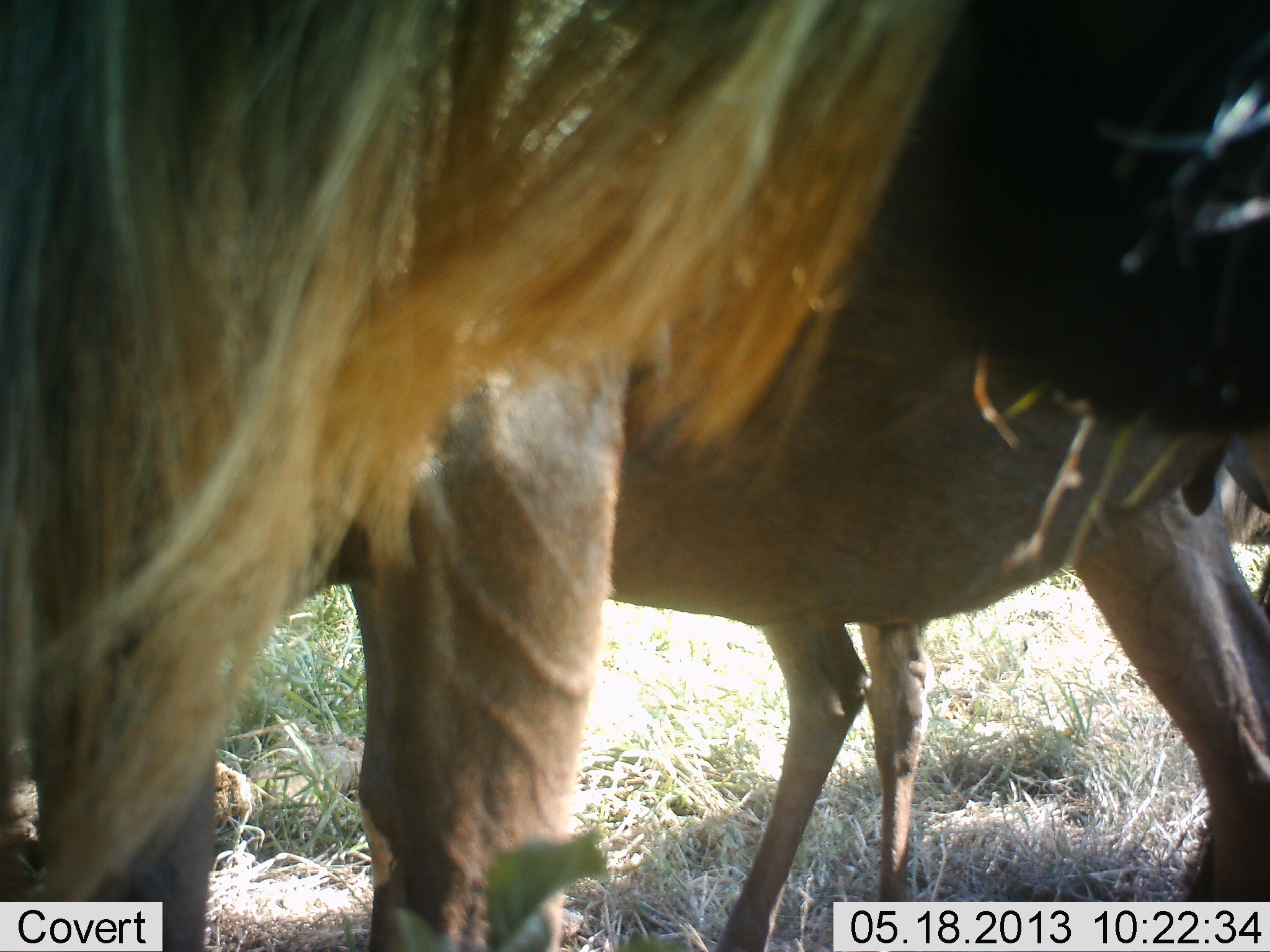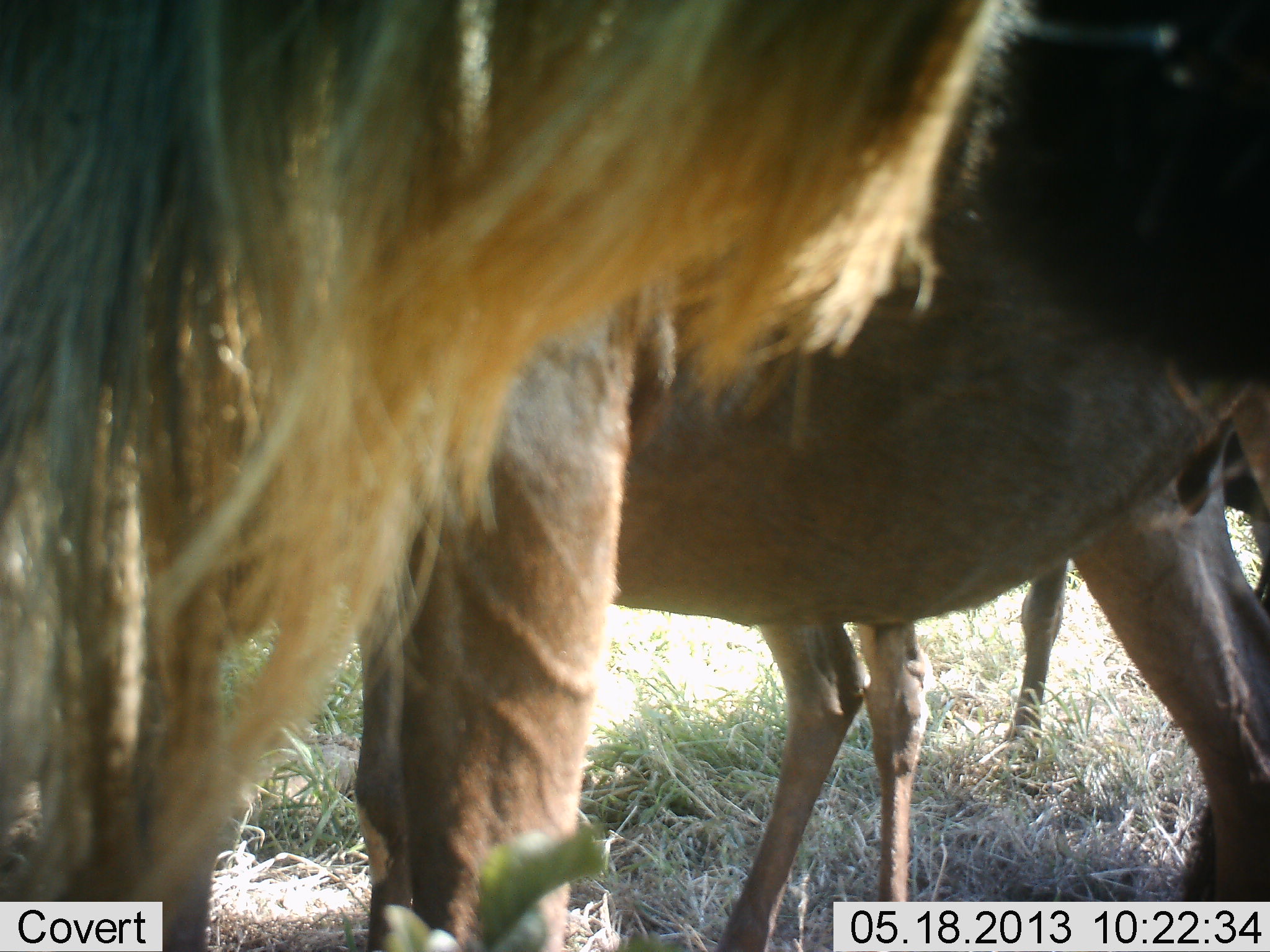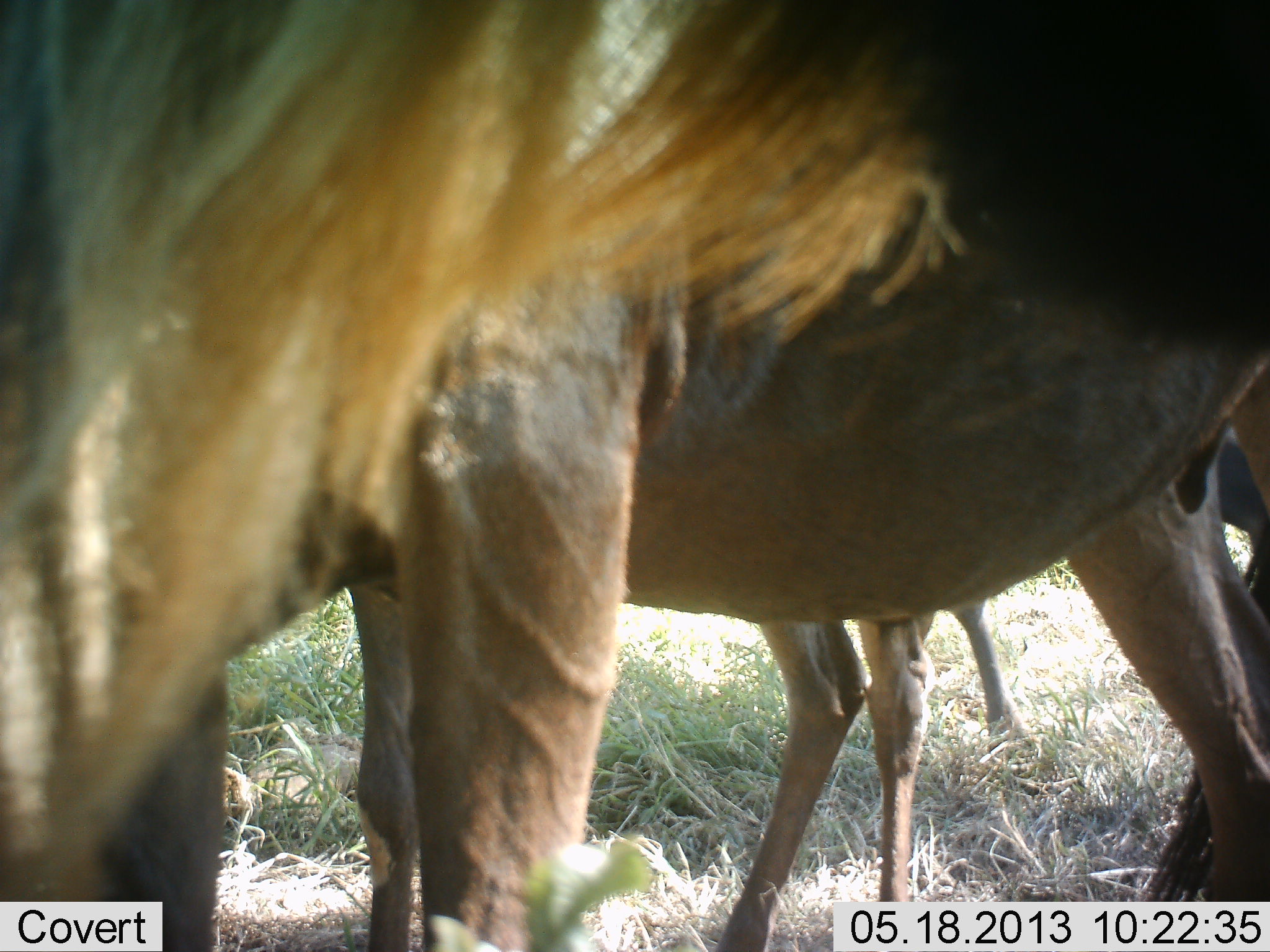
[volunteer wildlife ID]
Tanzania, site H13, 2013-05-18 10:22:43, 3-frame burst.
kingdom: Animalia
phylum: Chordata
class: Mammalia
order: Artiodactyla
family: Bovidae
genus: Connochaetes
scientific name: Connochaetes taurinus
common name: blue wildebeest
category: wildebeest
Wildebeest (blue wildebeest) (Connochaetes taurinus), count 4. Behavior (volunteer vote fractions): standing 93%, resting 0%, moving 13%, interacting 0%. Young present (vote fraction): 7%. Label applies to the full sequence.